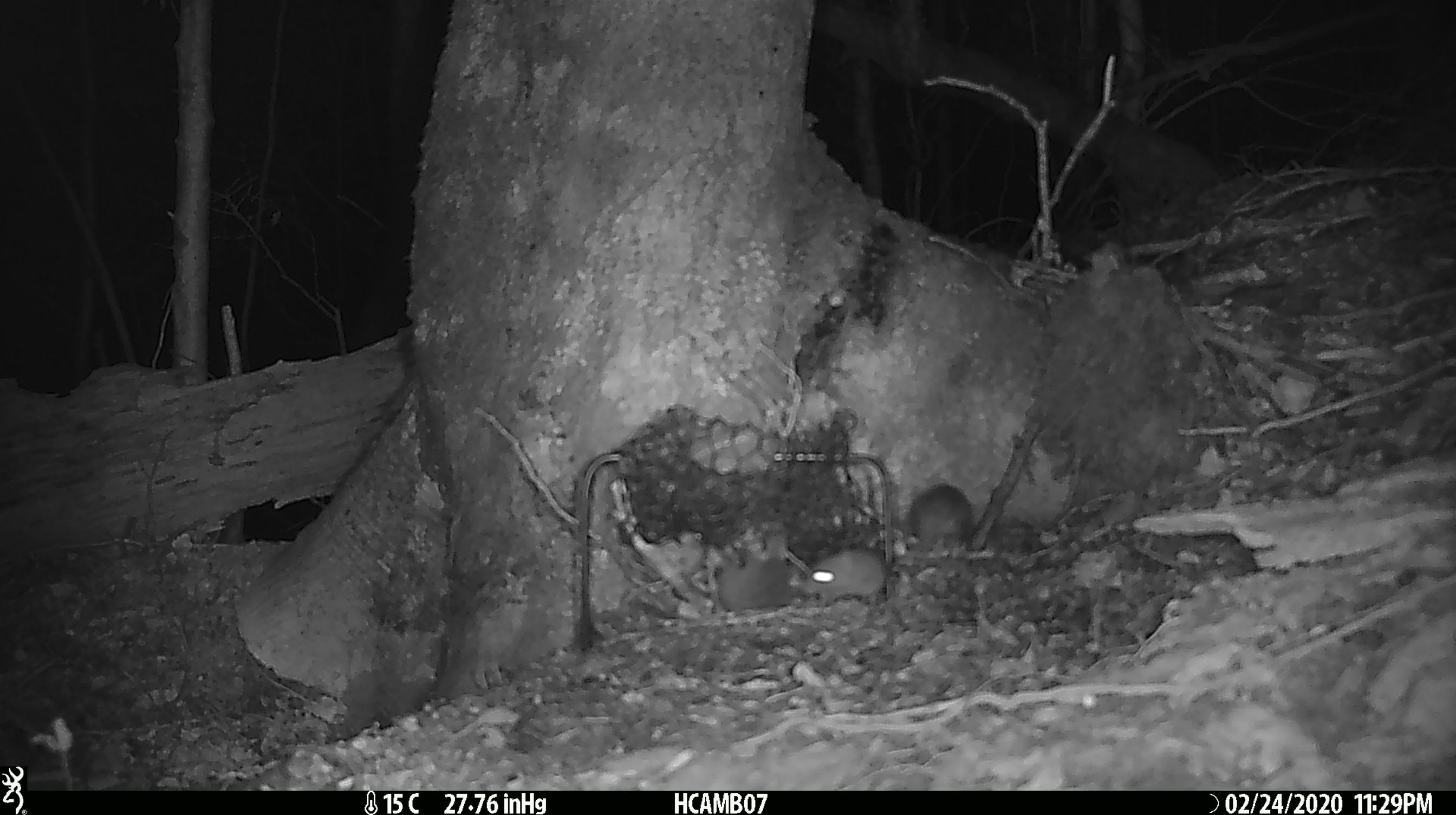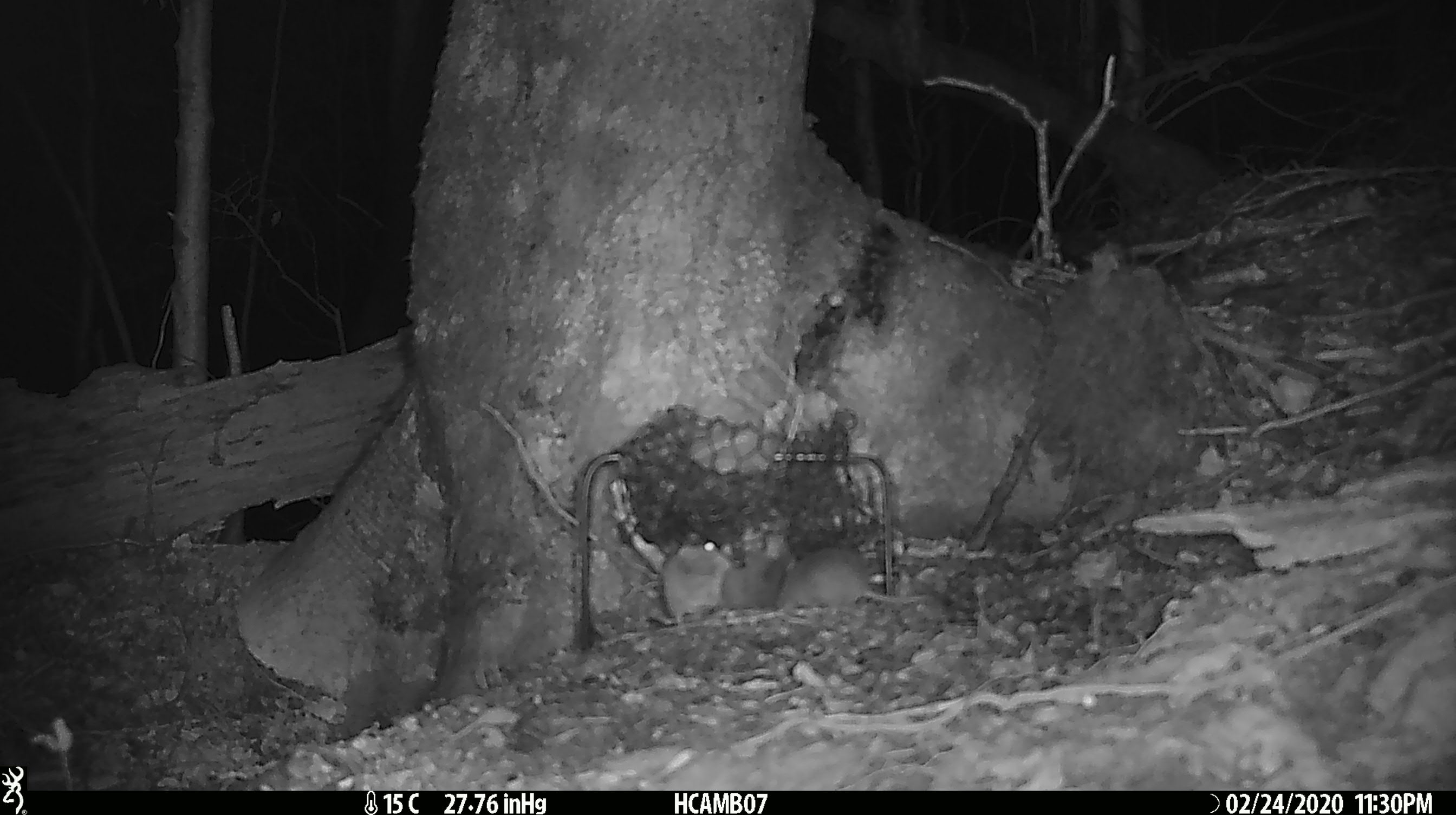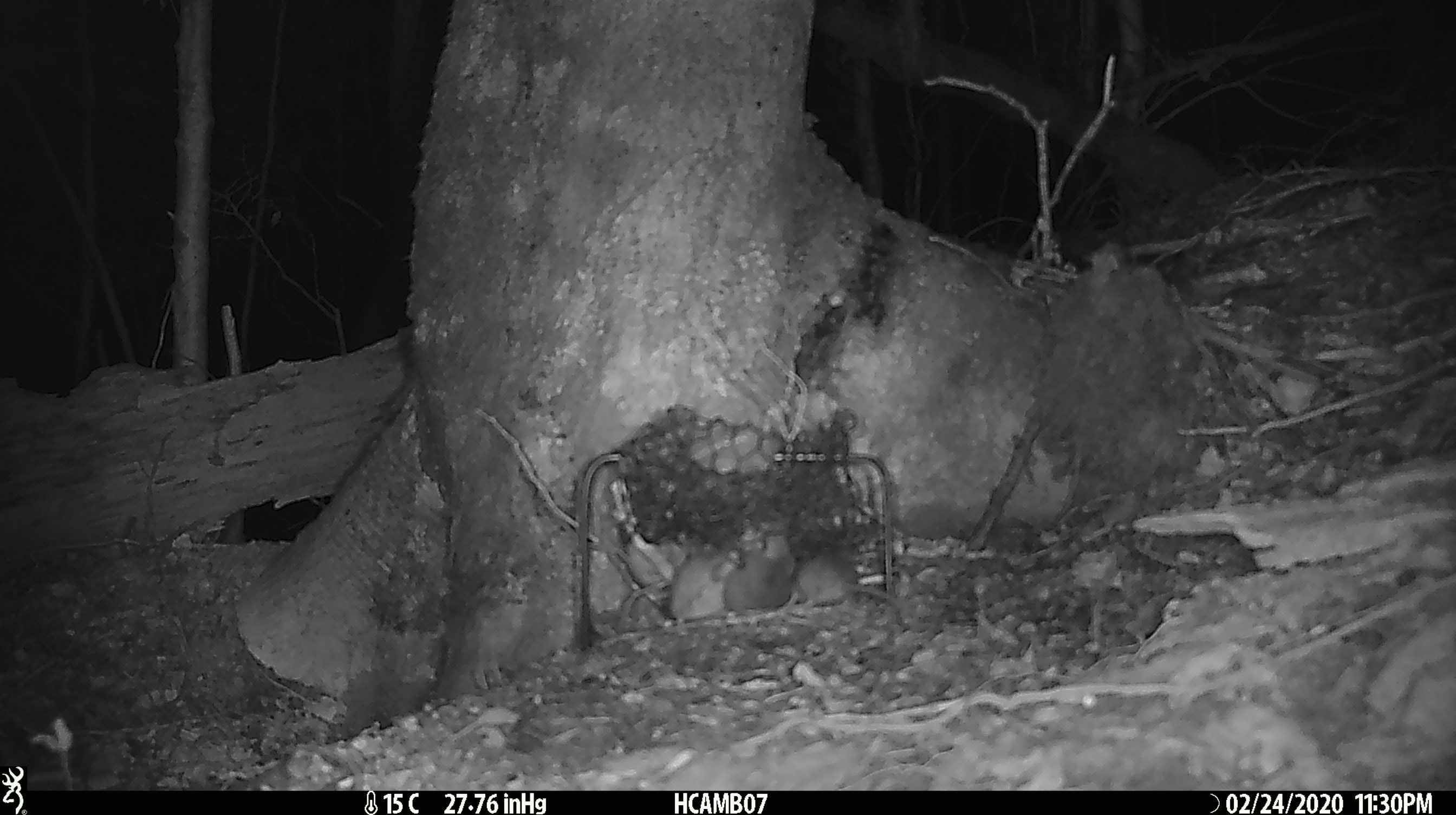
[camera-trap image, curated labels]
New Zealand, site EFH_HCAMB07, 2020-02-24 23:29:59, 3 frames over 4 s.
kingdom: Animalia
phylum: Chordata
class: Mammalia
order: Rodentia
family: Muridae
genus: Mus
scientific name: Mus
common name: mouse